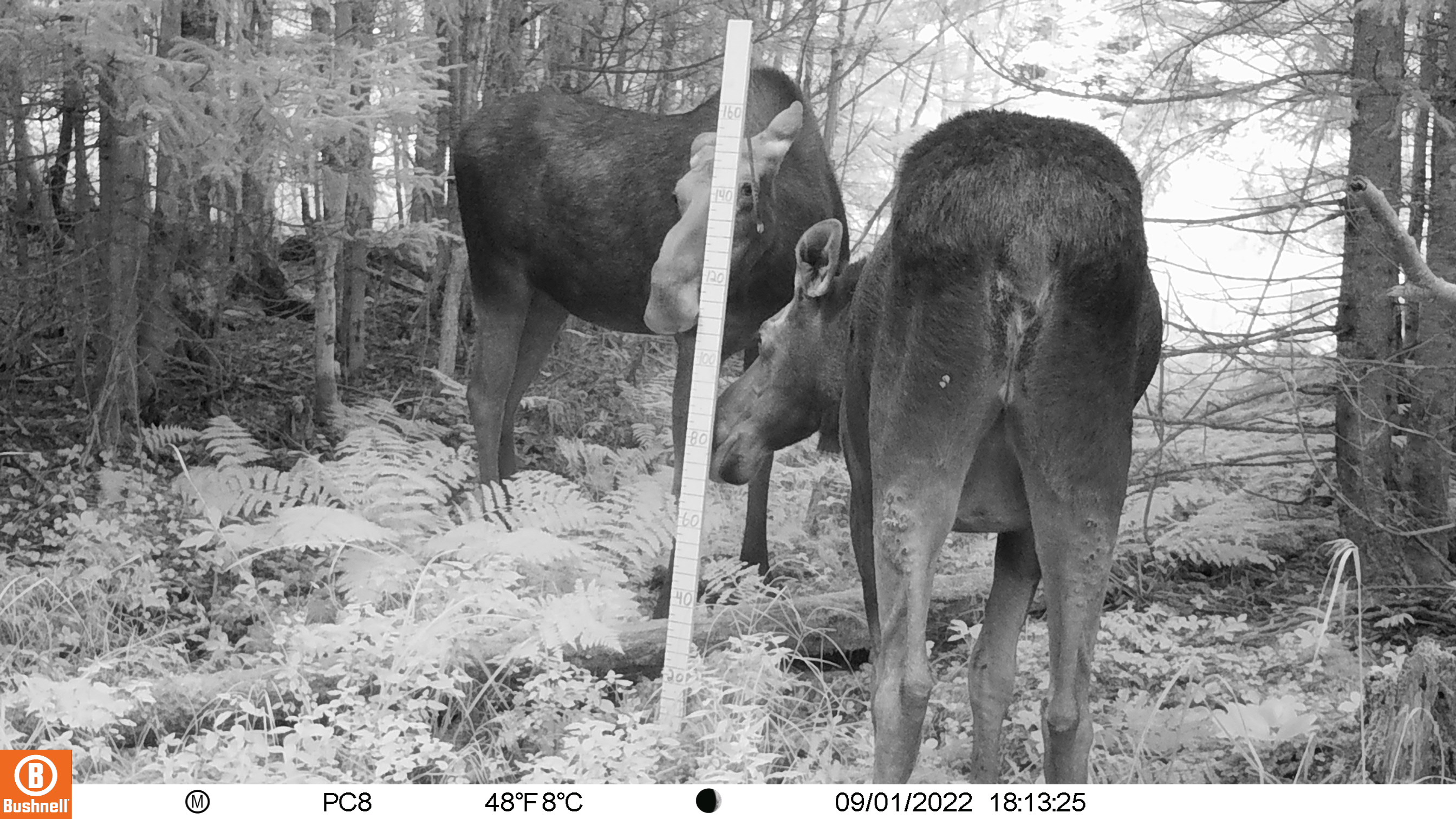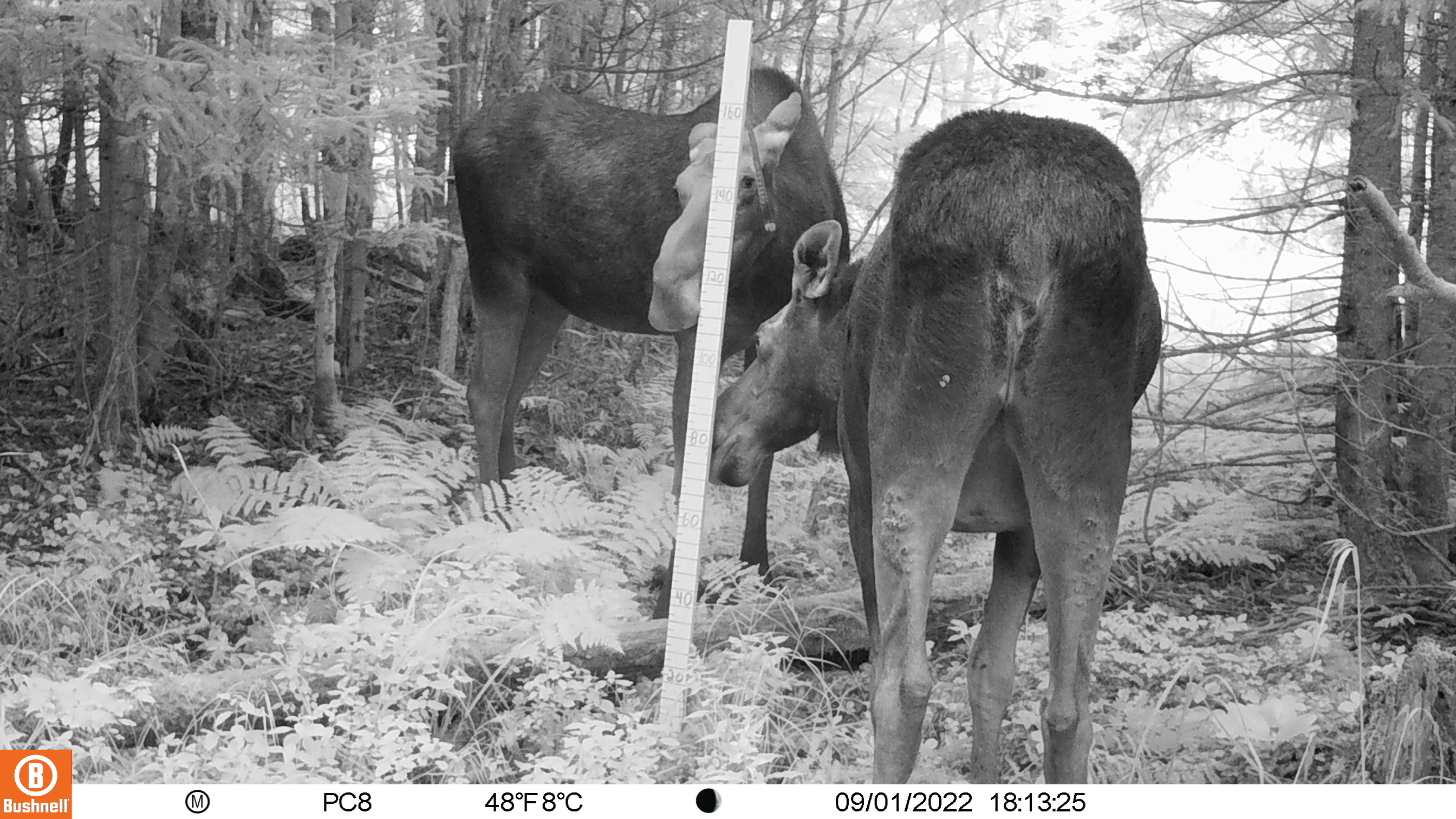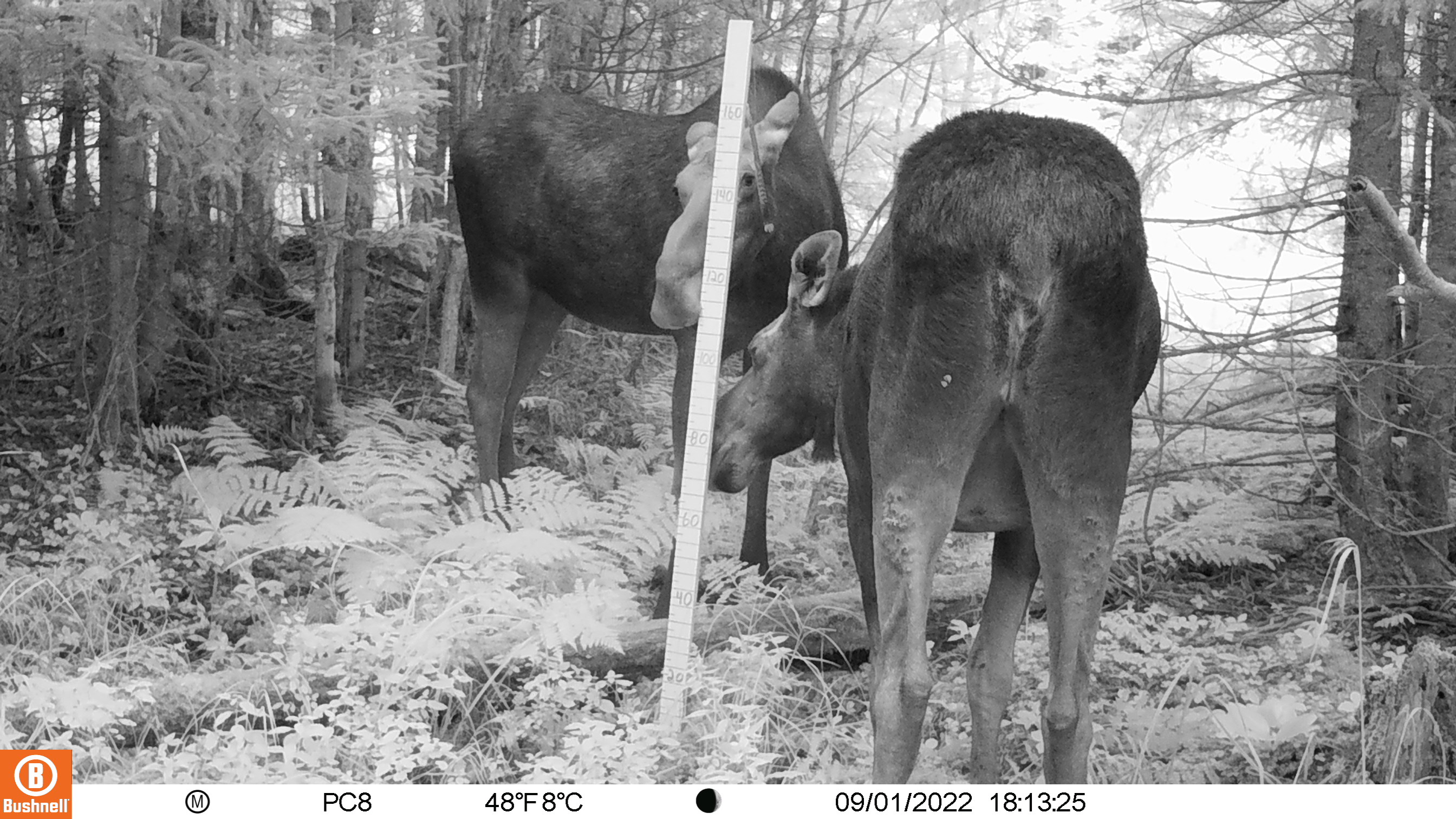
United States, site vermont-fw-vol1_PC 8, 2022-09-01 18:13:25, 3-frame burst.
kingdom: Animalia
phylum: Chordata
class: Mammalia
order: Artiodactyla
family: Cervidae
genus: Alces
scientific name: Alces alces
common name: moose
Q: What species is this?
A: Moose (Alces alces).